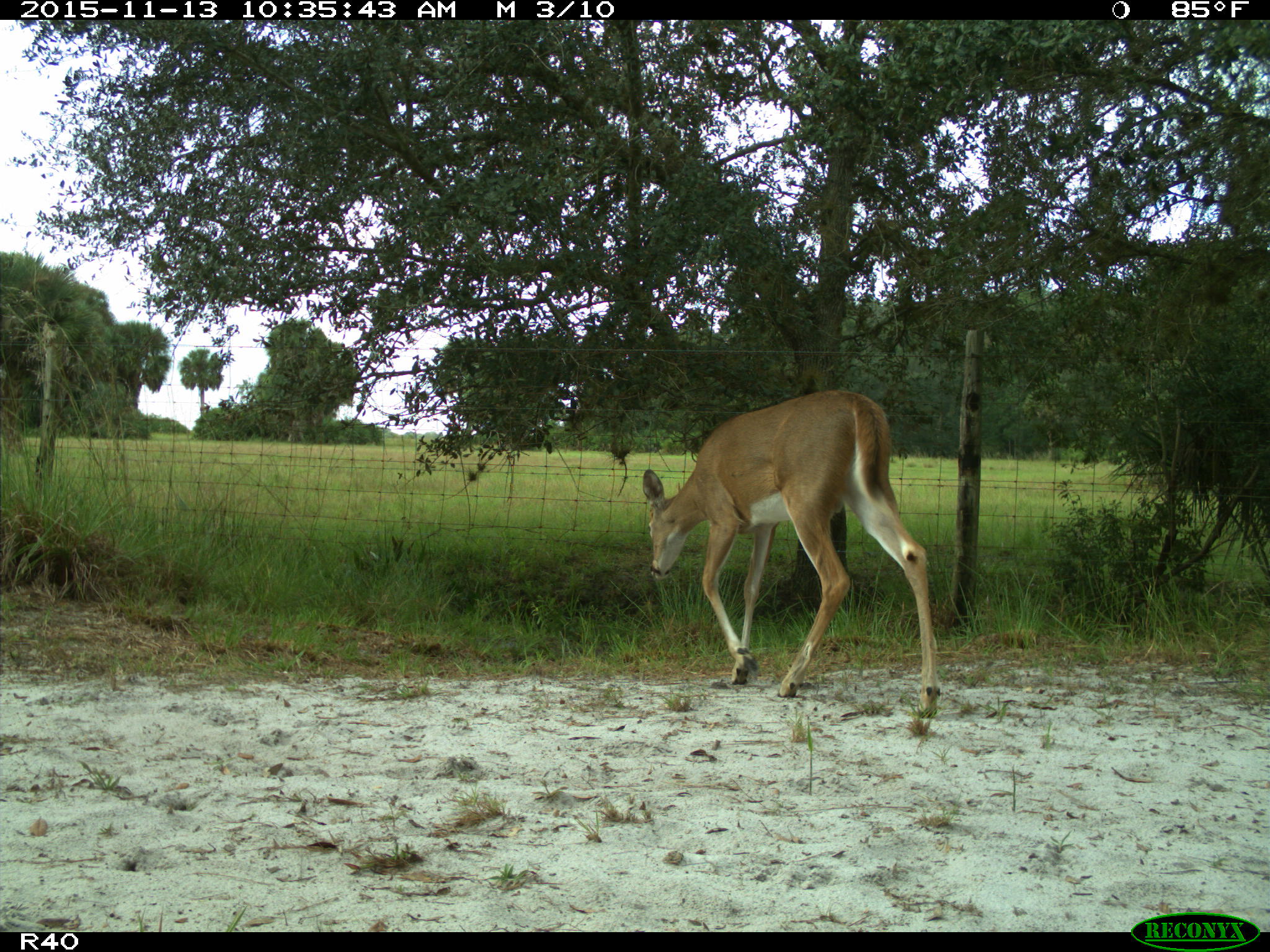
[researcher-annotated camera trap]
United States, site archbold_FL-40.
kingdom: Animalia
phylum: Chordata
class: Mammalia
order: Artiodactyla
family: Cervidae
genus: Odocoileus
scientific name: Odocoileus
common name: deer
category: unidentified deer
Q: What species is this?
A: Unidentified deer (deer) (Odocoileus).